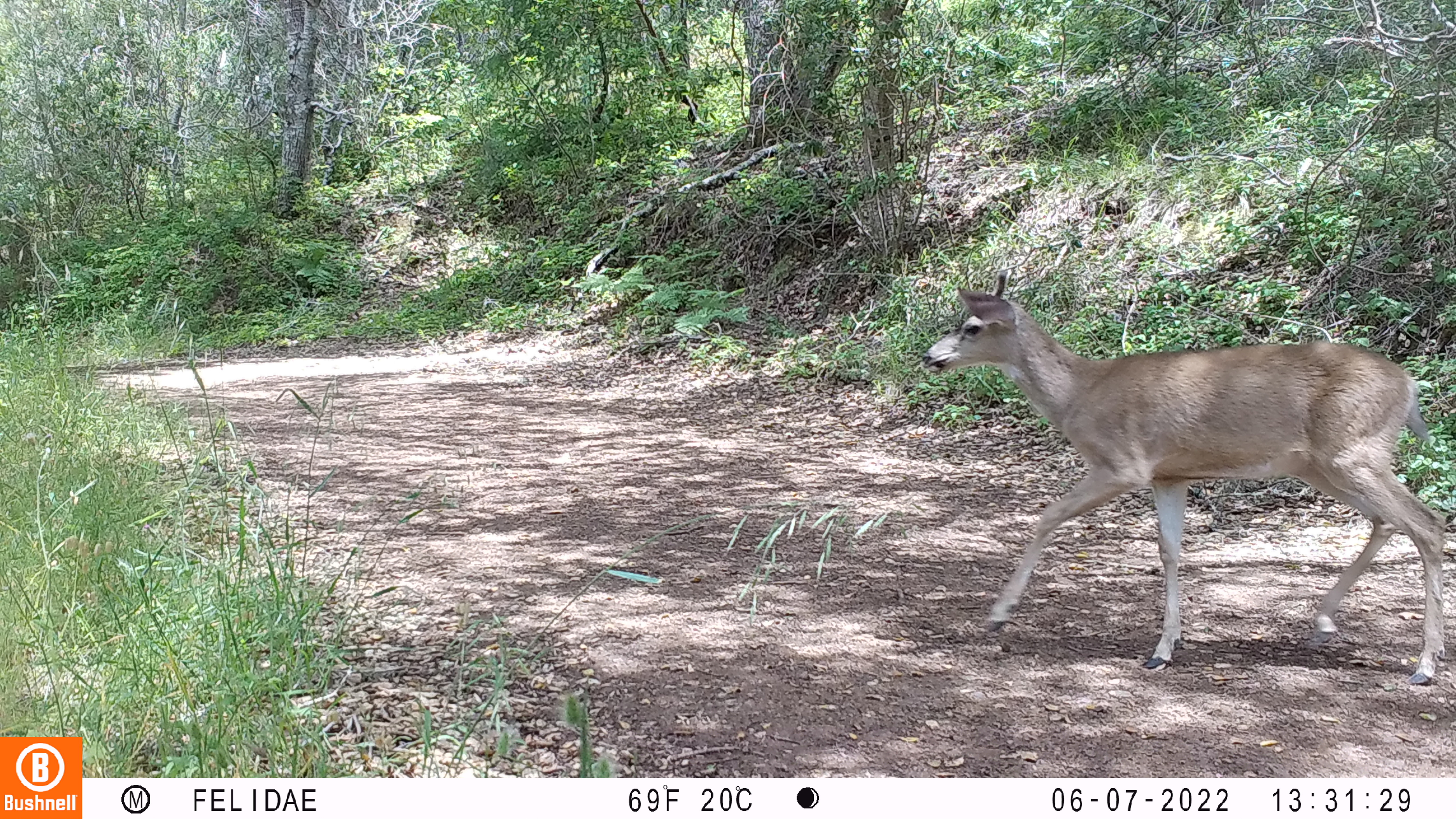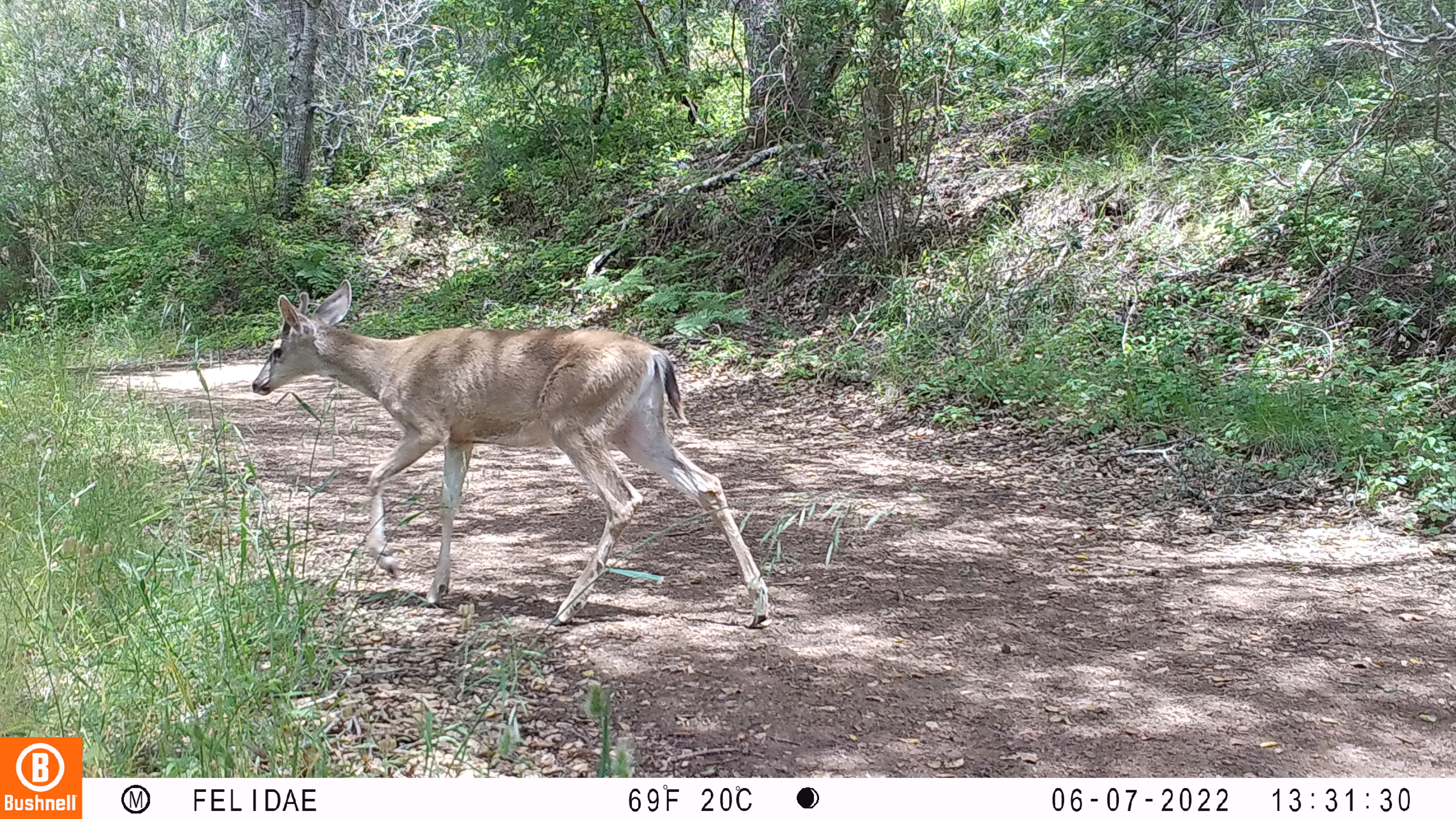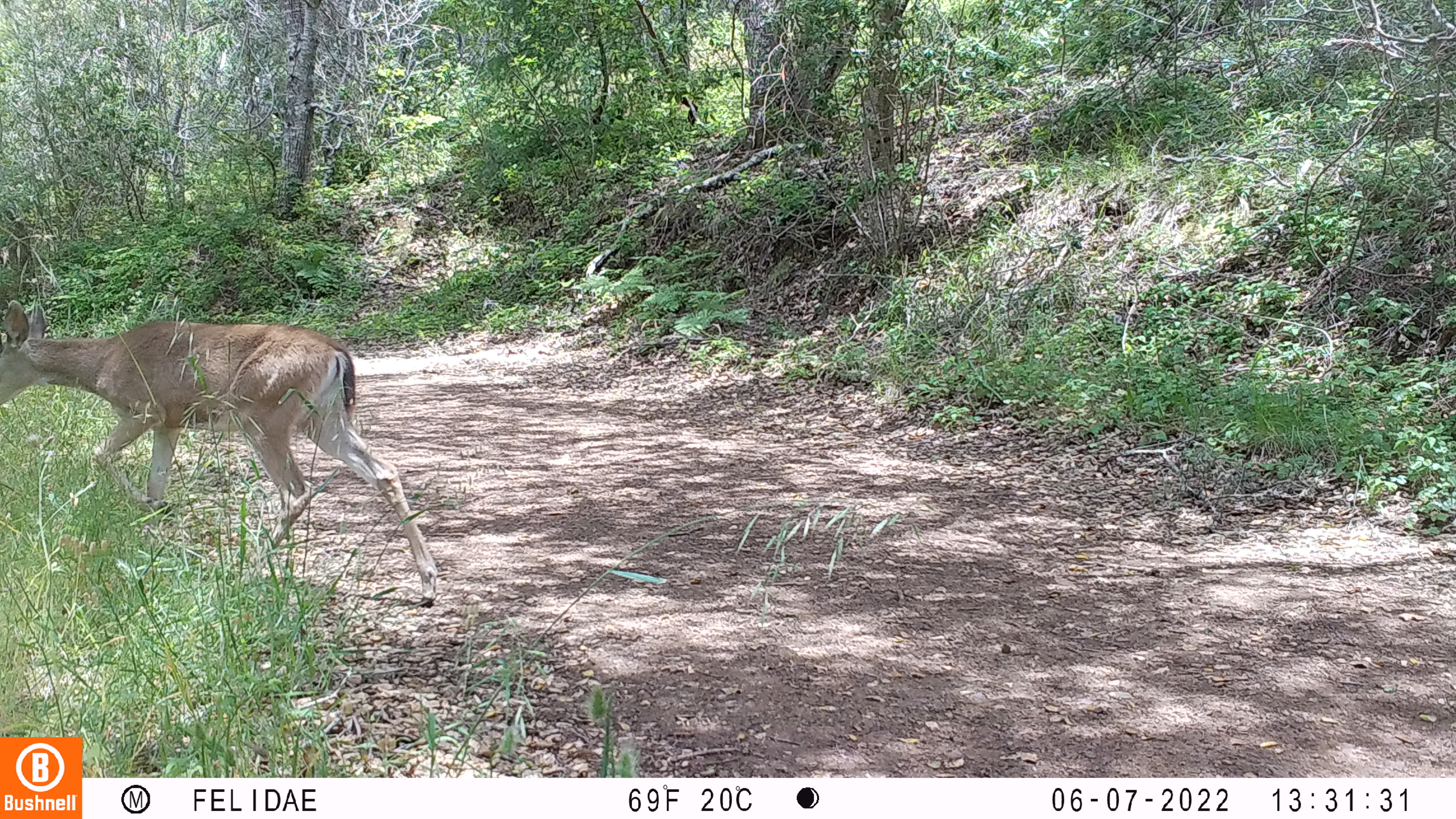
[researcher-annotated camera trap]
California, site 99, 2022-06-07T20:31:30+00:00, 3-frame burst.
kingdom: Animalia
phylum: Chordata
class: Mammalia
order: Artiodactyla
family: Cervidae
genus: Odocoileus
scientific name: Odocoileus hemionus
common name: mule deer